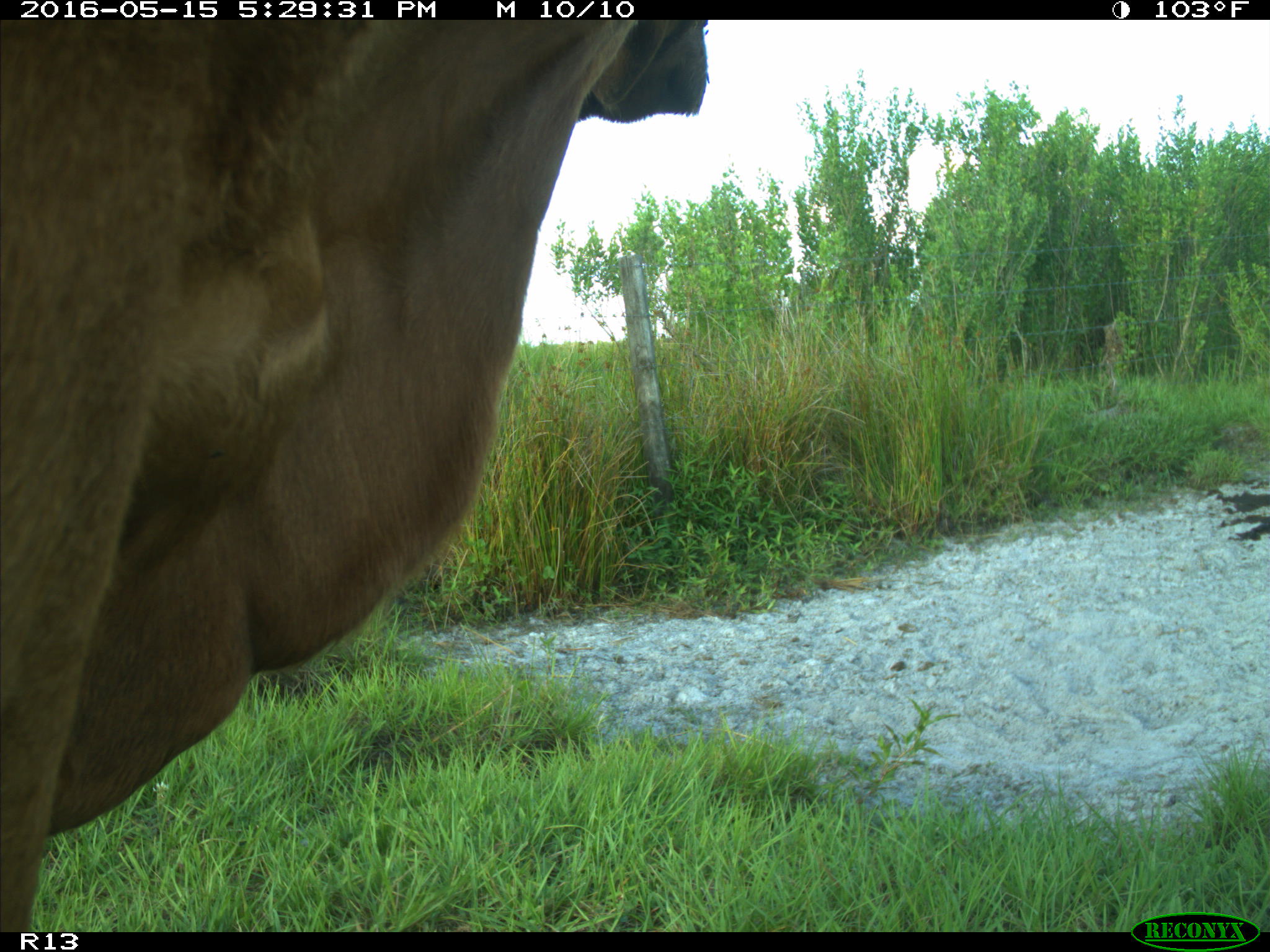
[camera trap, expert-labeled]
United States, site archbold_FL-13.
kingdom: Animalia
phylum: Chordata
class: Mammalia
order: Artiodactyla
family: Bovidae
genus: Bos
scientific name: Bos taurus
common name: domestic cow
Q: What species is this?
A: Bos taurus (domestic cow).